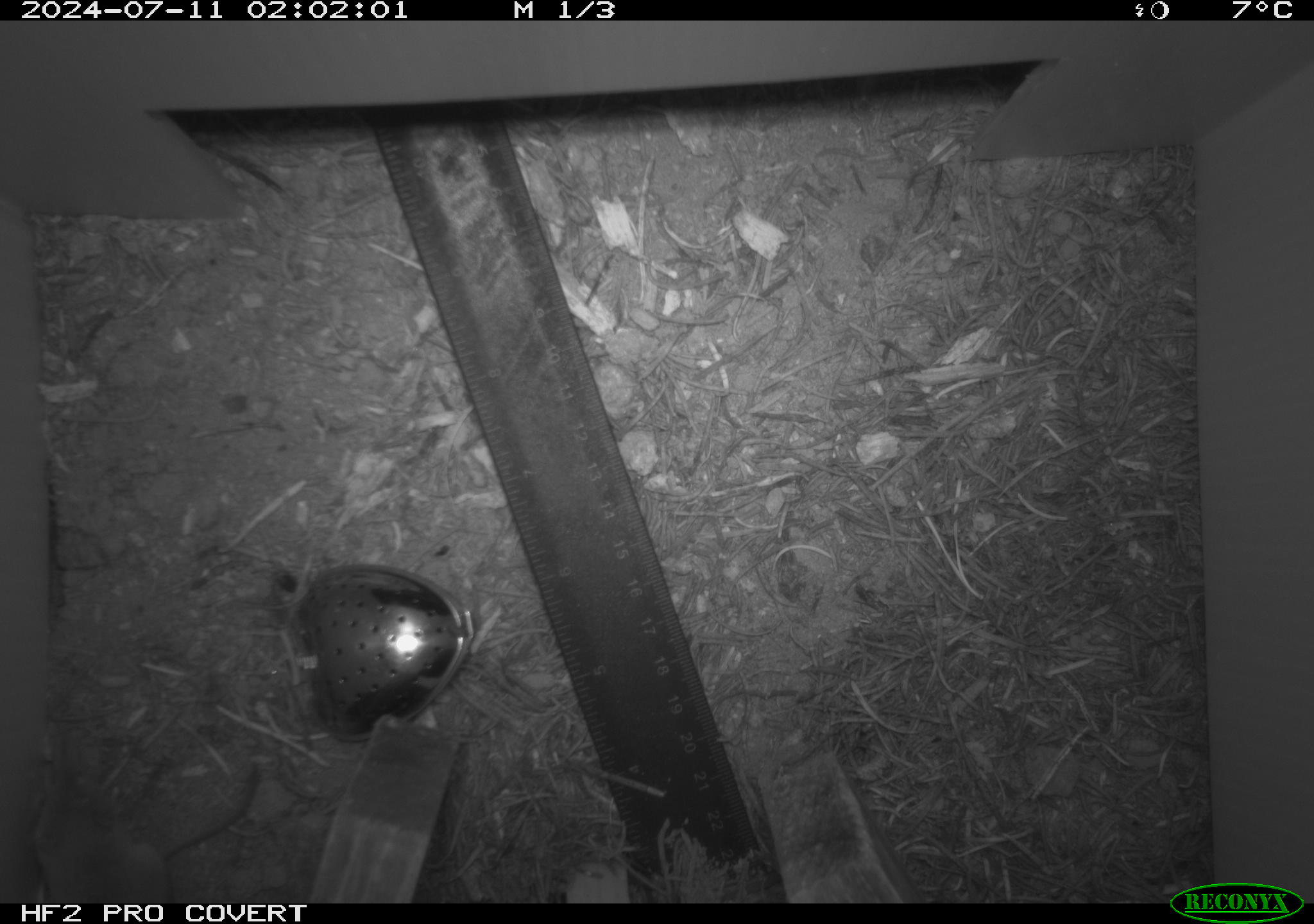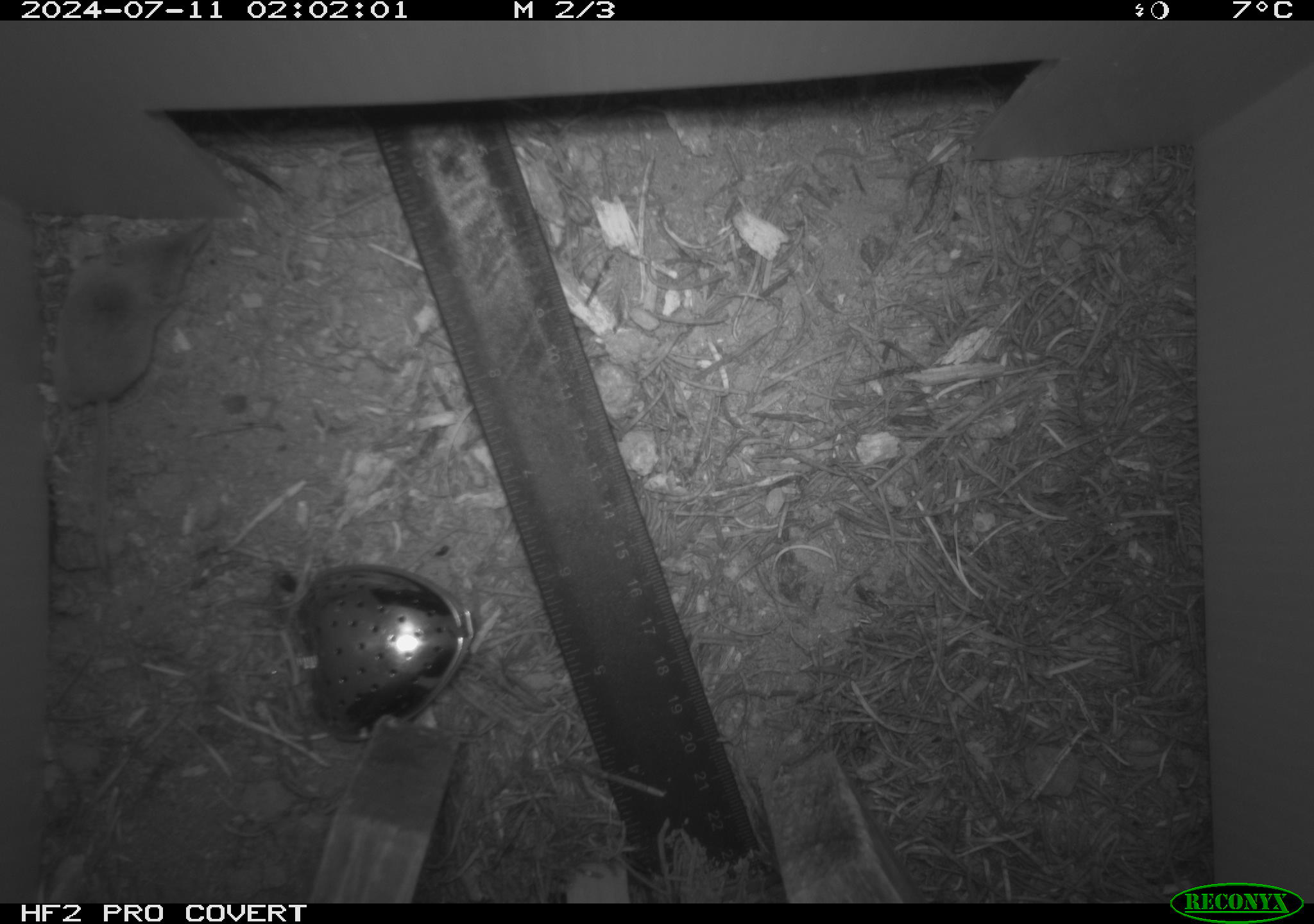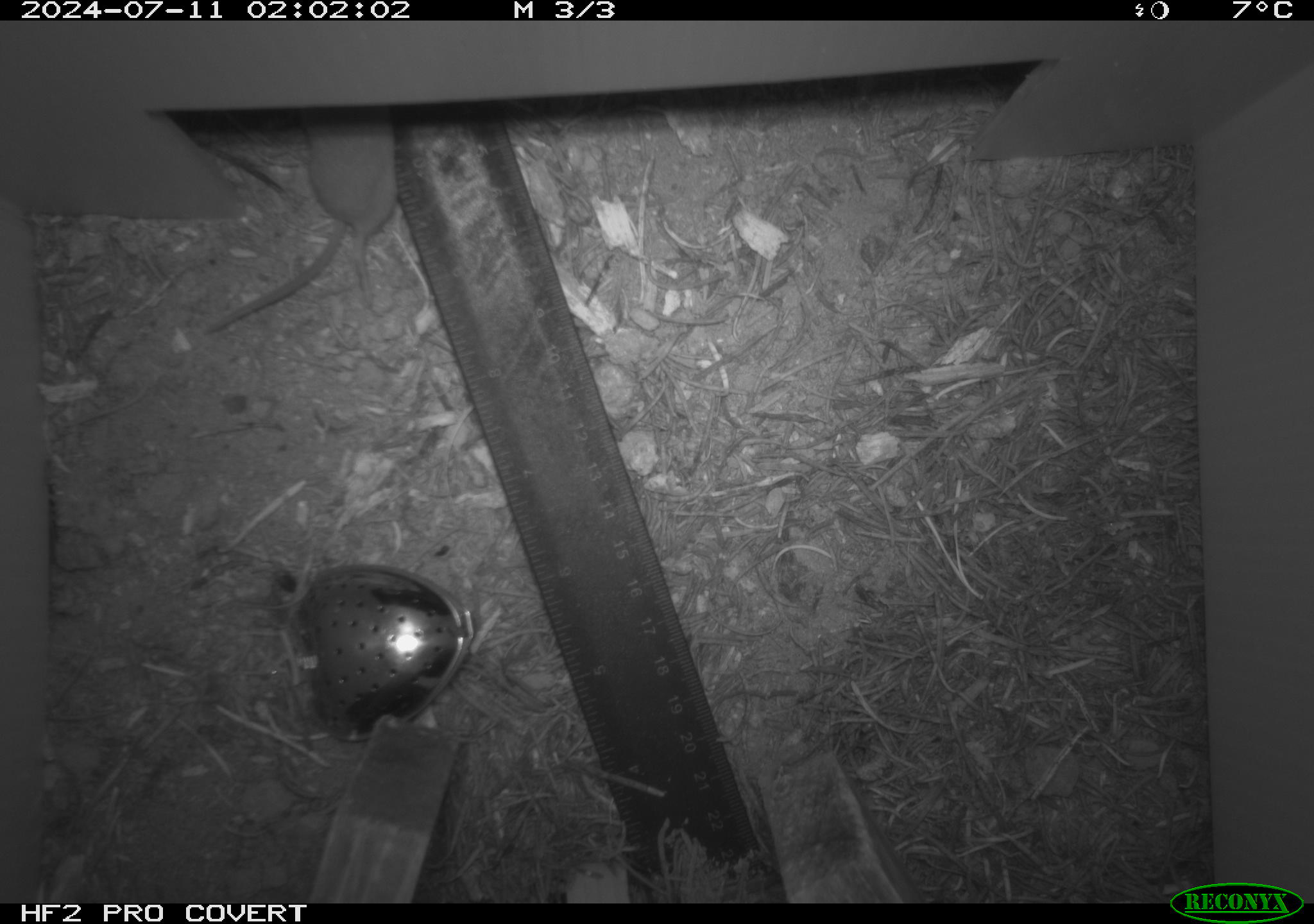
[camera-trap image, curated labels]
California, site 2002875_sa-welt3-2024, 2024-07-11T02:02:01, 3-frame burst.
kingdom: Animalia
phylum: Chordata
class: Mammalia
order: Eulipotyphla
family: Soricidae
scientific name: Soricidae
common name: shrews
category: soricidae family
Soricidae family (shrews) (Soricidae).